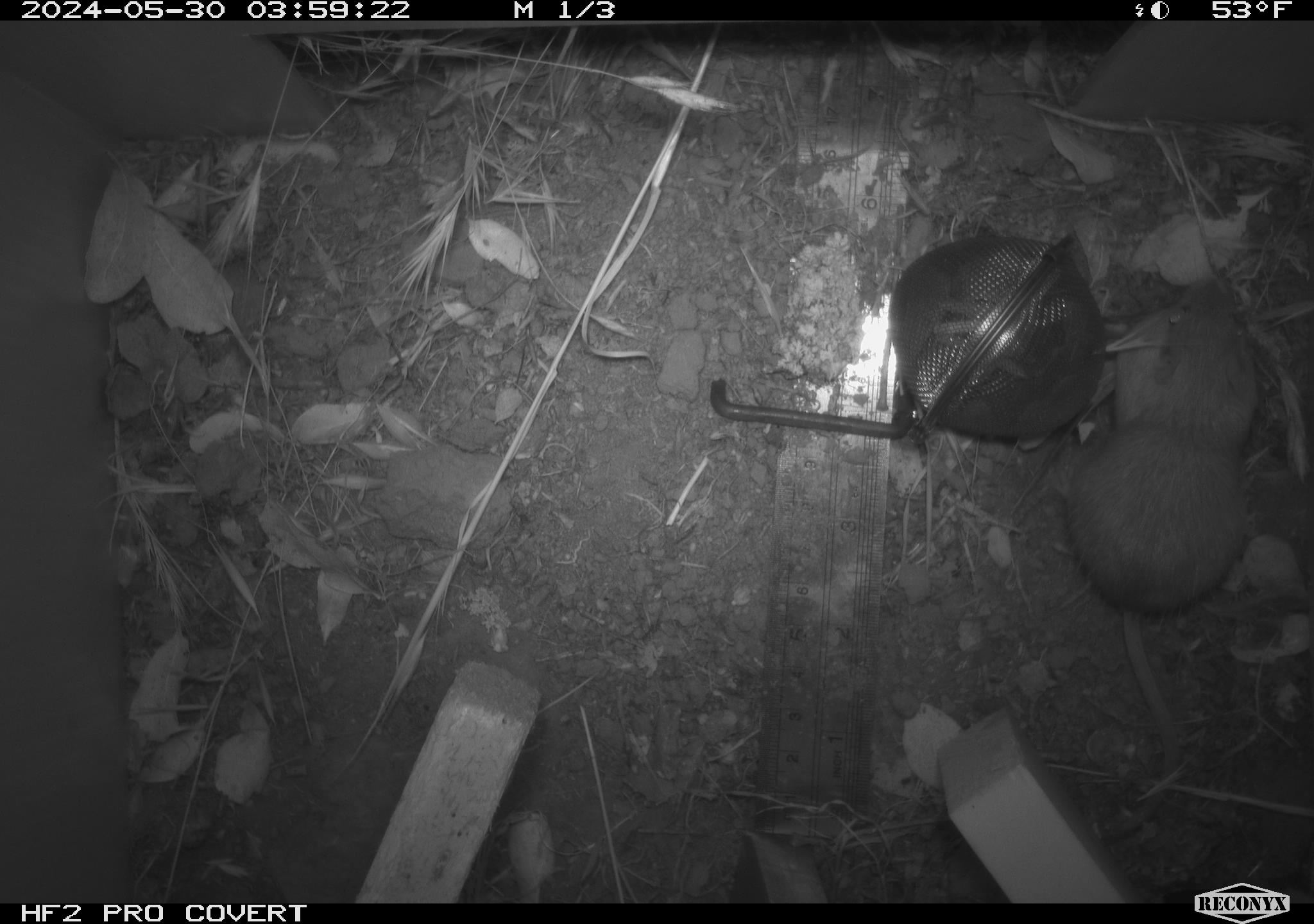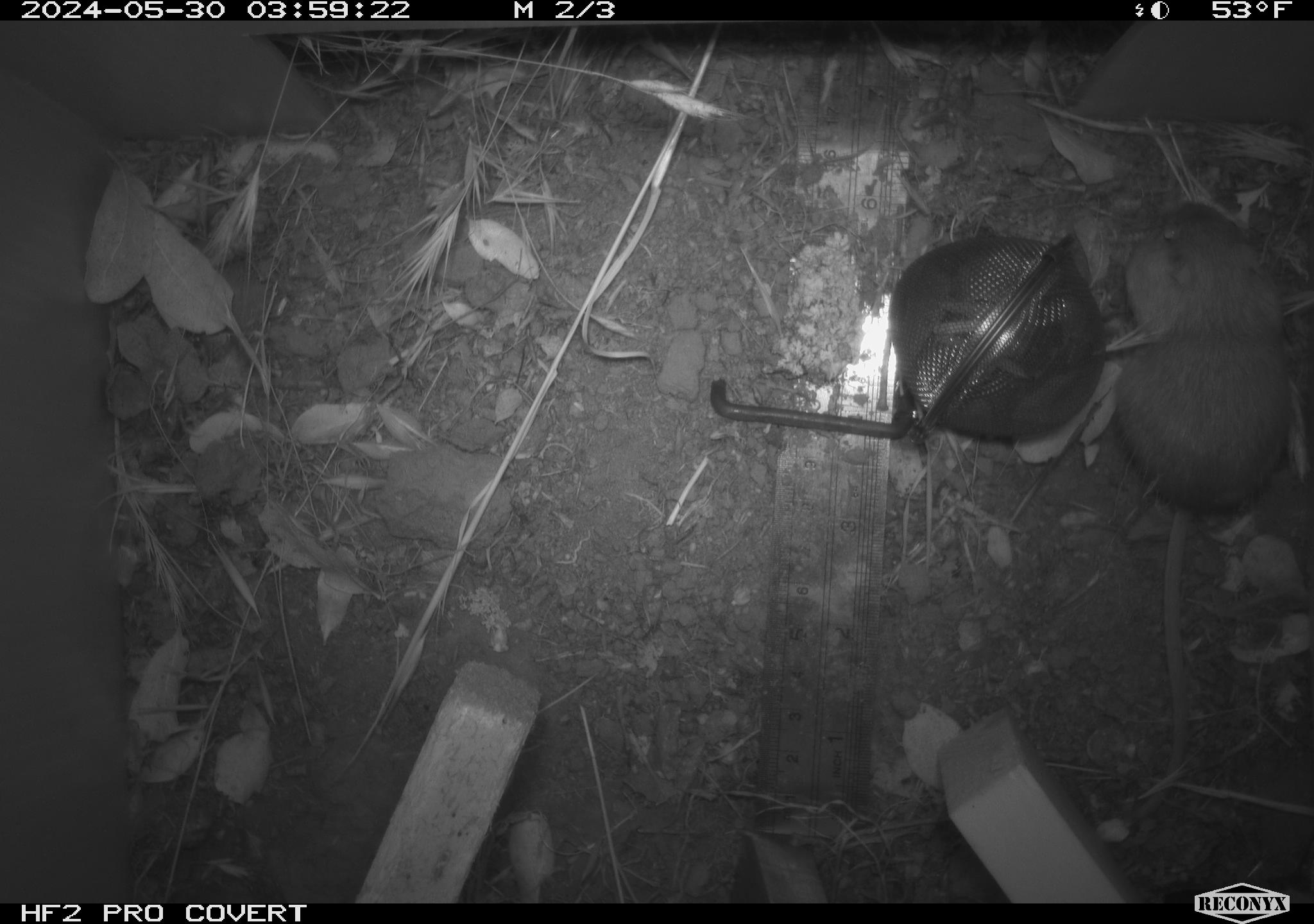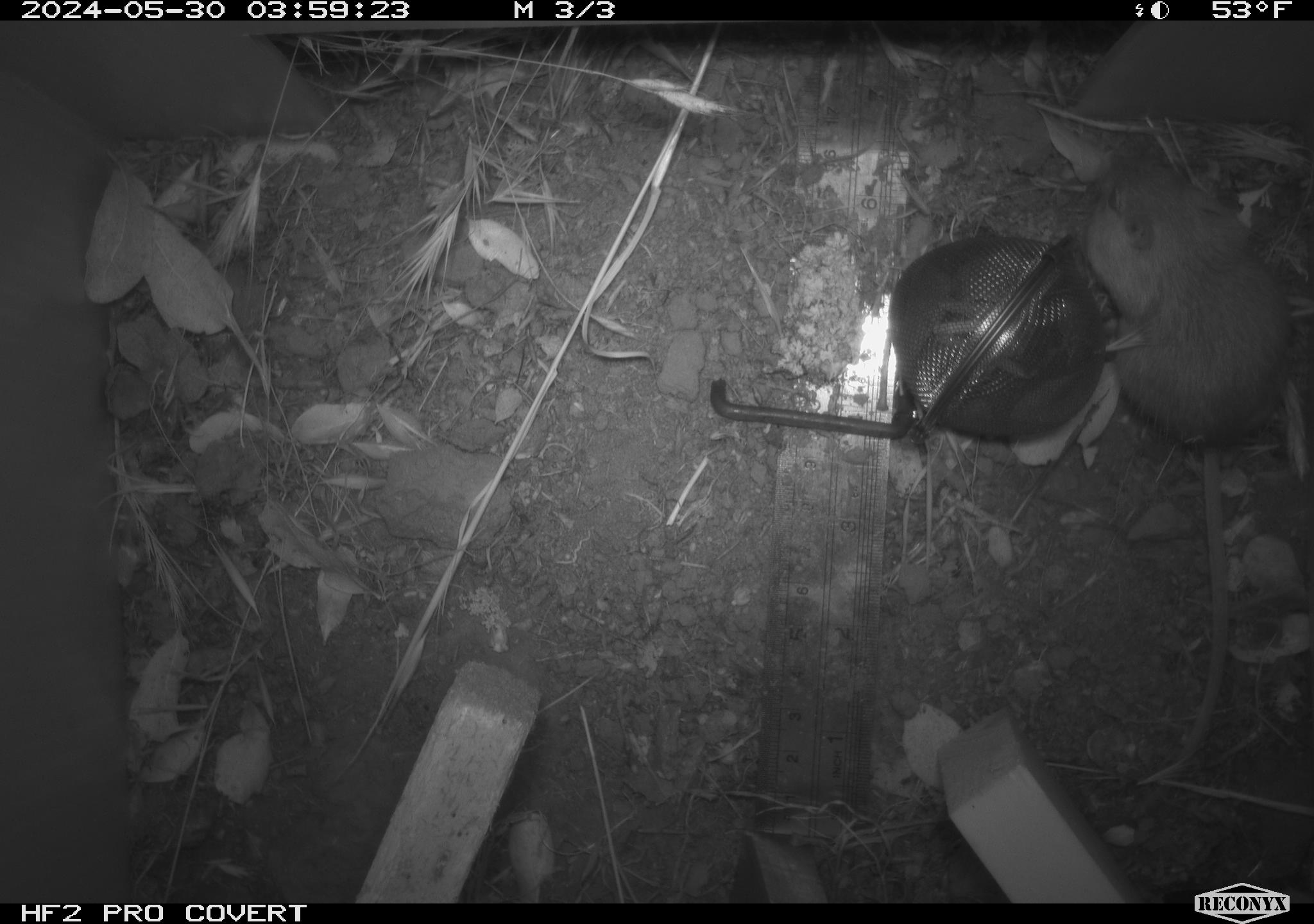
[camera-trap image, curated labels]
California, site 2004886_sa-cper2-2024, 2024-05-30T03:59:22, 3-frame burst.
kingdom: Animalia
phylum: Chordata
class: Mammalia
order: Rodentia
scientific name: Rodentia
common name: rodent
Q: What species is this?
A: Rodent (Rodentia).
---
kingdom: Animalia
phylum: Chordata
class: Mammalia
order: Rodentia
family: Heteromyidae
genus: Dipodomys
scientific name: Dipodomys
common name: kangaroo rats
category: dipodomys species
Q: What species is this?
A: Dipodomys species (kangaroo rats) (Dipodomys).